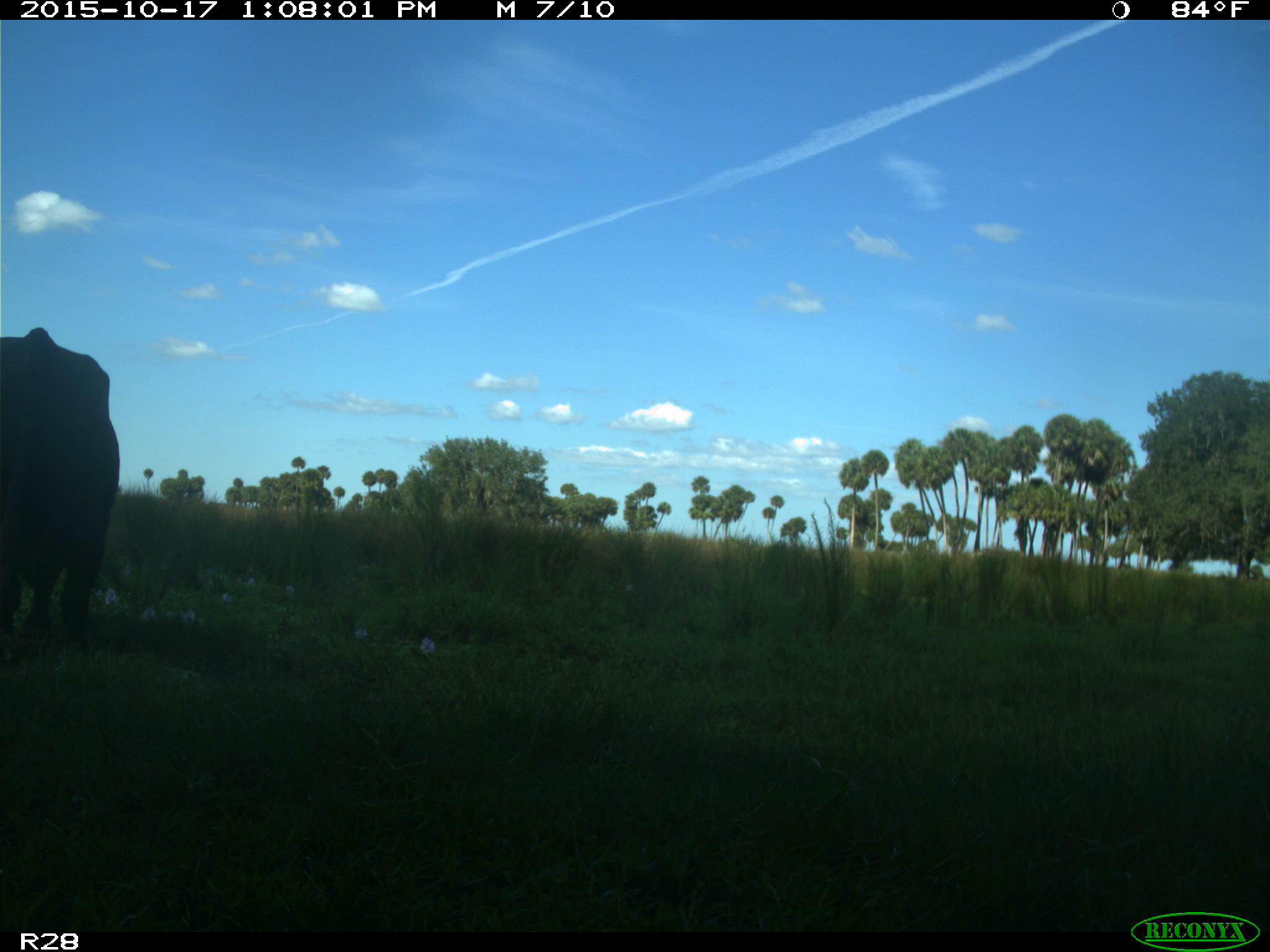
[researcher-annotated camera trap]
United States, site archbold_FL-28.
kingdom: Animalia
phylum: Chordata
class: Mammalia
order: Artiodactyla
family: Bovidae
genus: Bos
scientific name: Bos taurus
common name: domestic cow